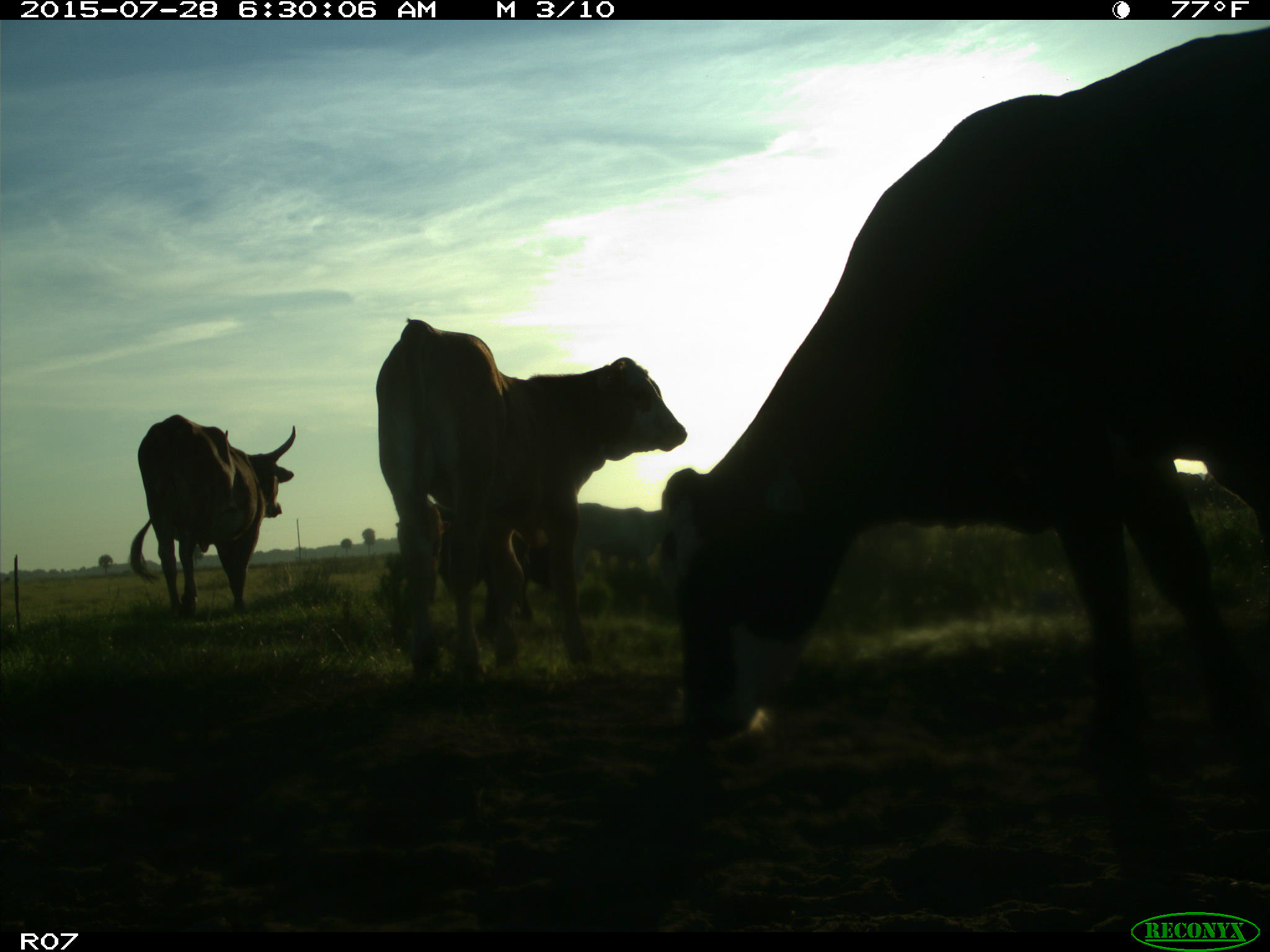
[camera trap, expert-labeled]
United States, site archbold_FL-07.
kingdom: Animalia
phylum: Chordata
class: Mammalia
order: Artiodactyla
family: Bovidae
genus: Bos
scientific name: Bos taurus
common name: domestic cow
Bos taurus (domestic cow).